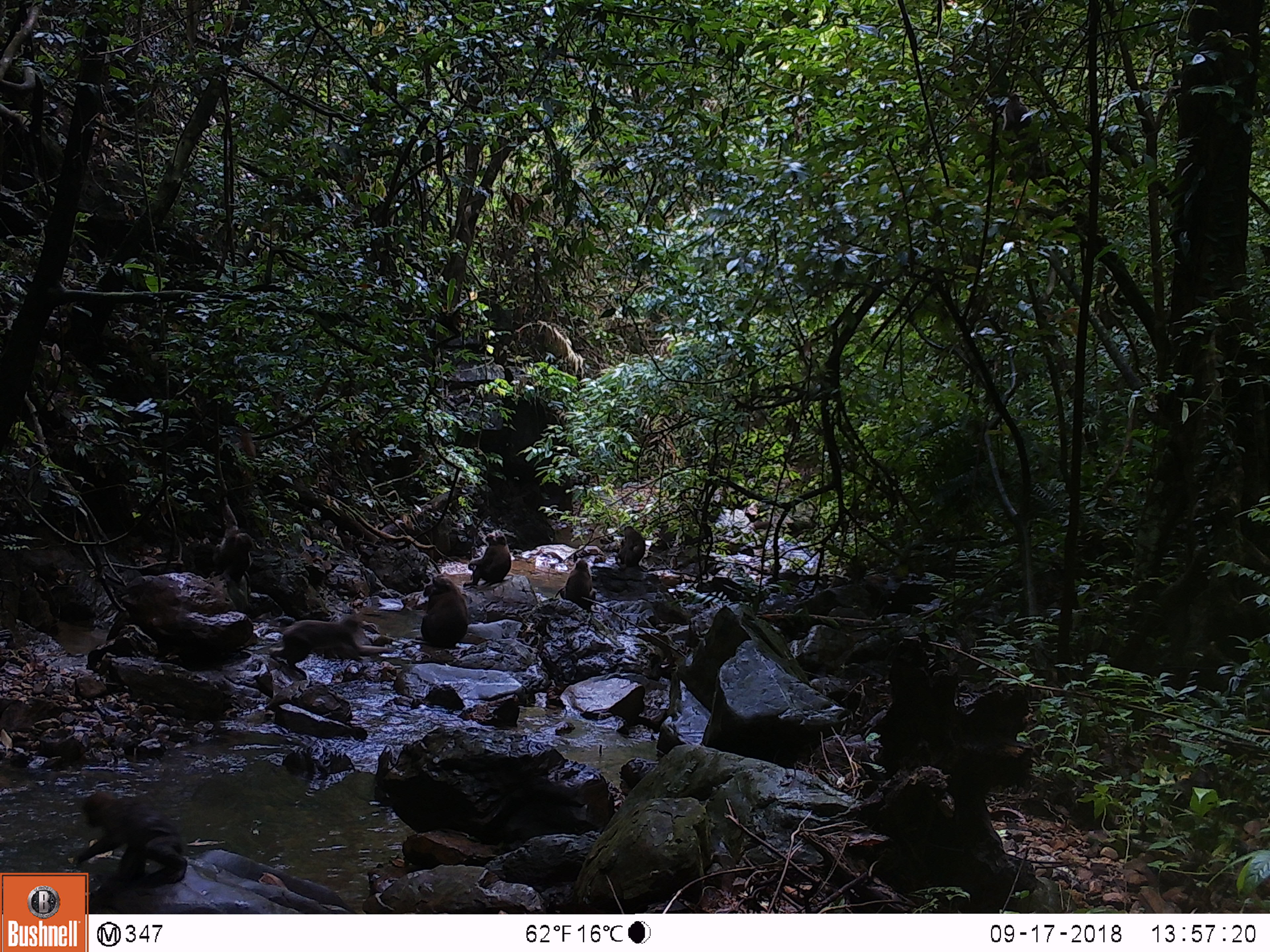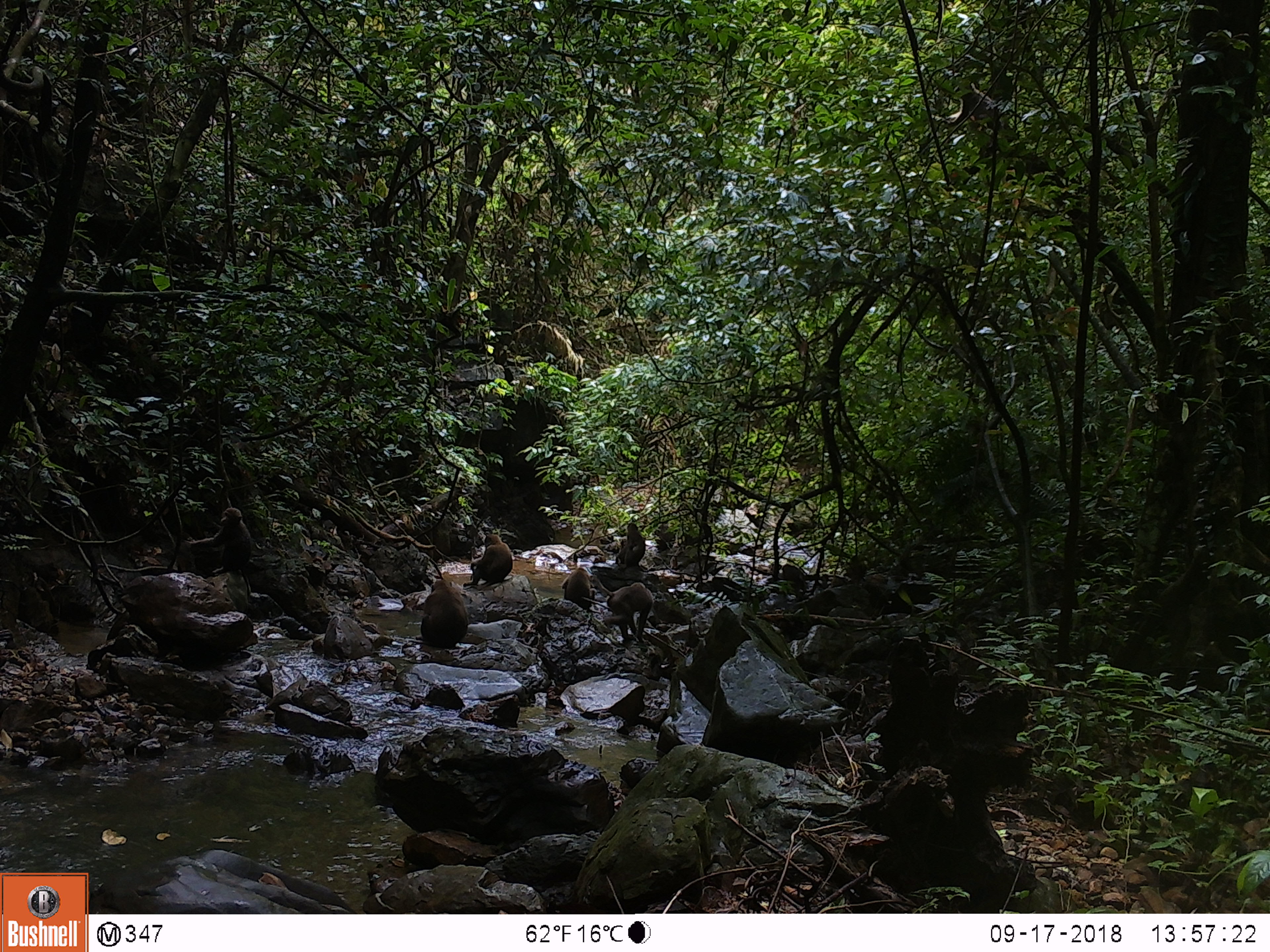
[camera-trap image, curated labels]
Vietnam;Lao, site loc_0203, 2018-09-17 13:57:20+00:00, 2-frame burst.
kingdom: Animalia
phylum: Chordata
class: Mammalia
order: Primates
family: Cercopithecidae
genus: Macaca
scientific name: Macaca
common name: macaques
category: assam or rhesus macaque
Assam or rhesus macaque (macaques) (Macaca). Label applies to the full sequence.